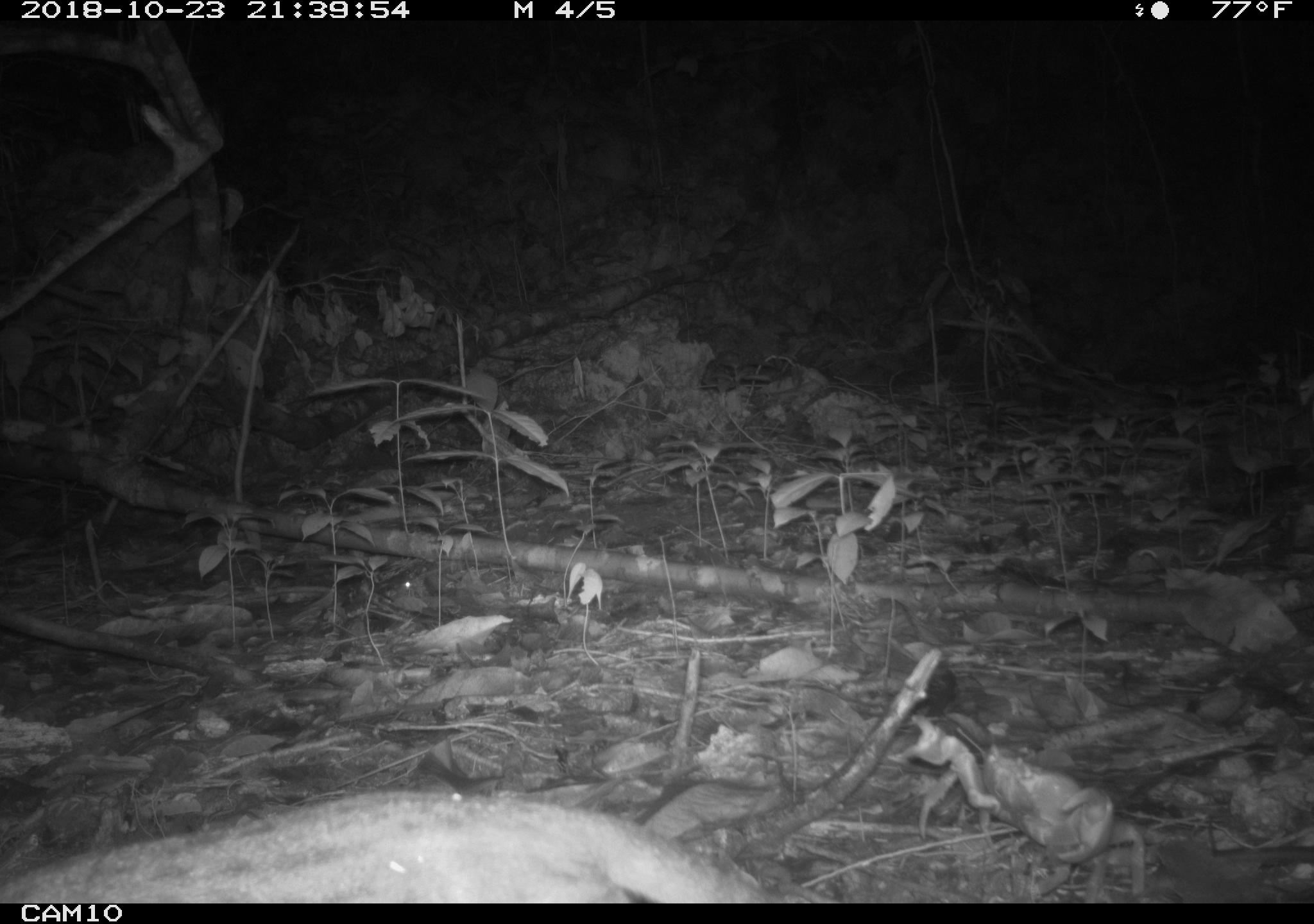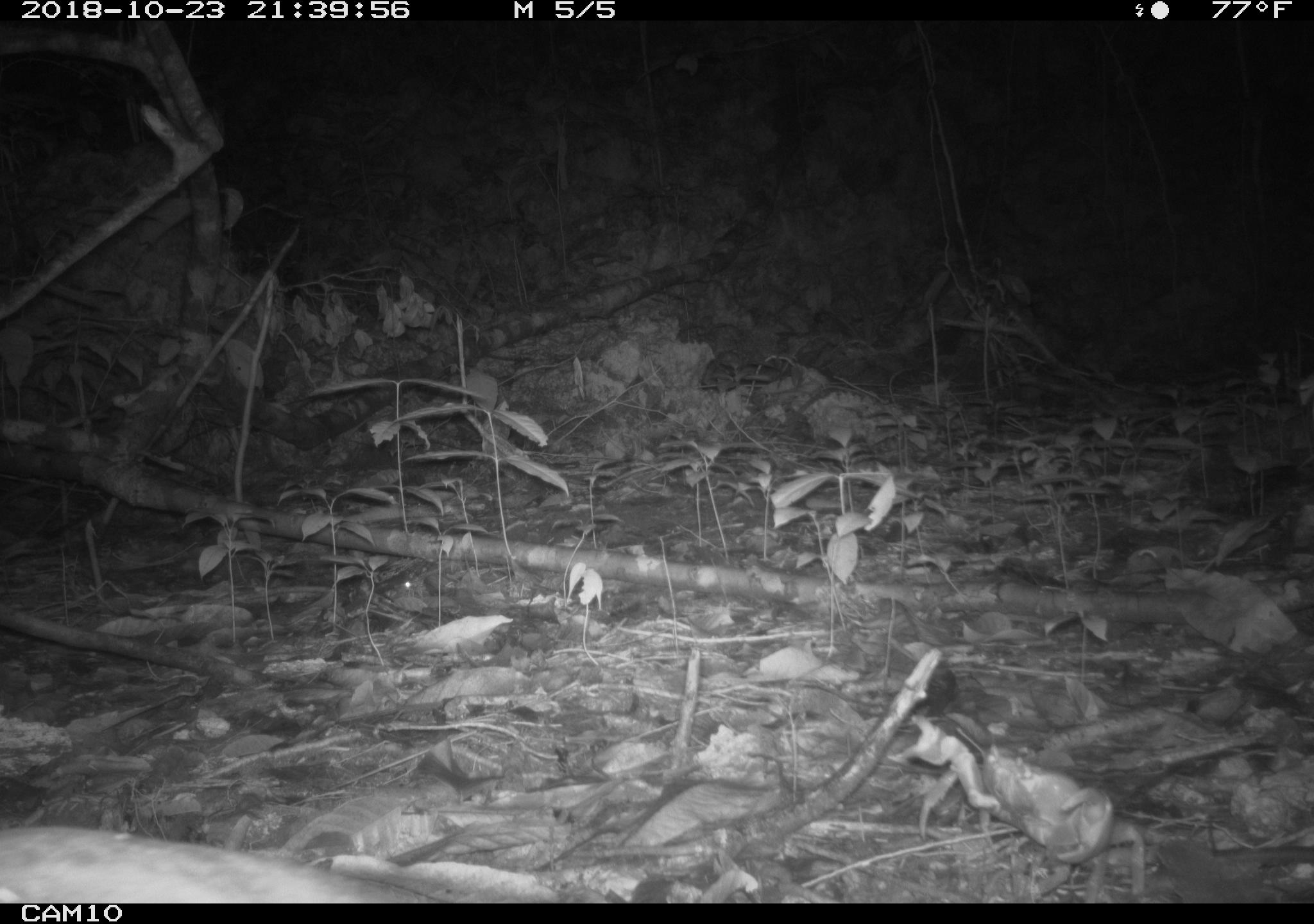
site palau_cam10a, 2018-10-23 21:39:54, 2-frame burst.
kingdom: Animalia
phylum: Chordata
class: Mammalia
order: Carnivora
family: Felidae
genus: Felis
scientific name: Felis catus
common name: cat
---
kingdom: Animalia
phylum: Arthropoda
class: Malacostraca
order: Decapoda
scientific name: Brachyura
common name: crab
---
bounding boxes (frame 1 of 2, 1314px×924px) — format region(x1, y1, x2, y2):
cat: region(1, 781, 789, 903)
crab: region(887, 687, 1170, 904)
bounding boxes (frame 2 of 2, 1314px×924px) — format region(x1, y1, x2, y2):
cat: region(0, 820, 459, 901)
crab: region(892, 705, 1151, 903)